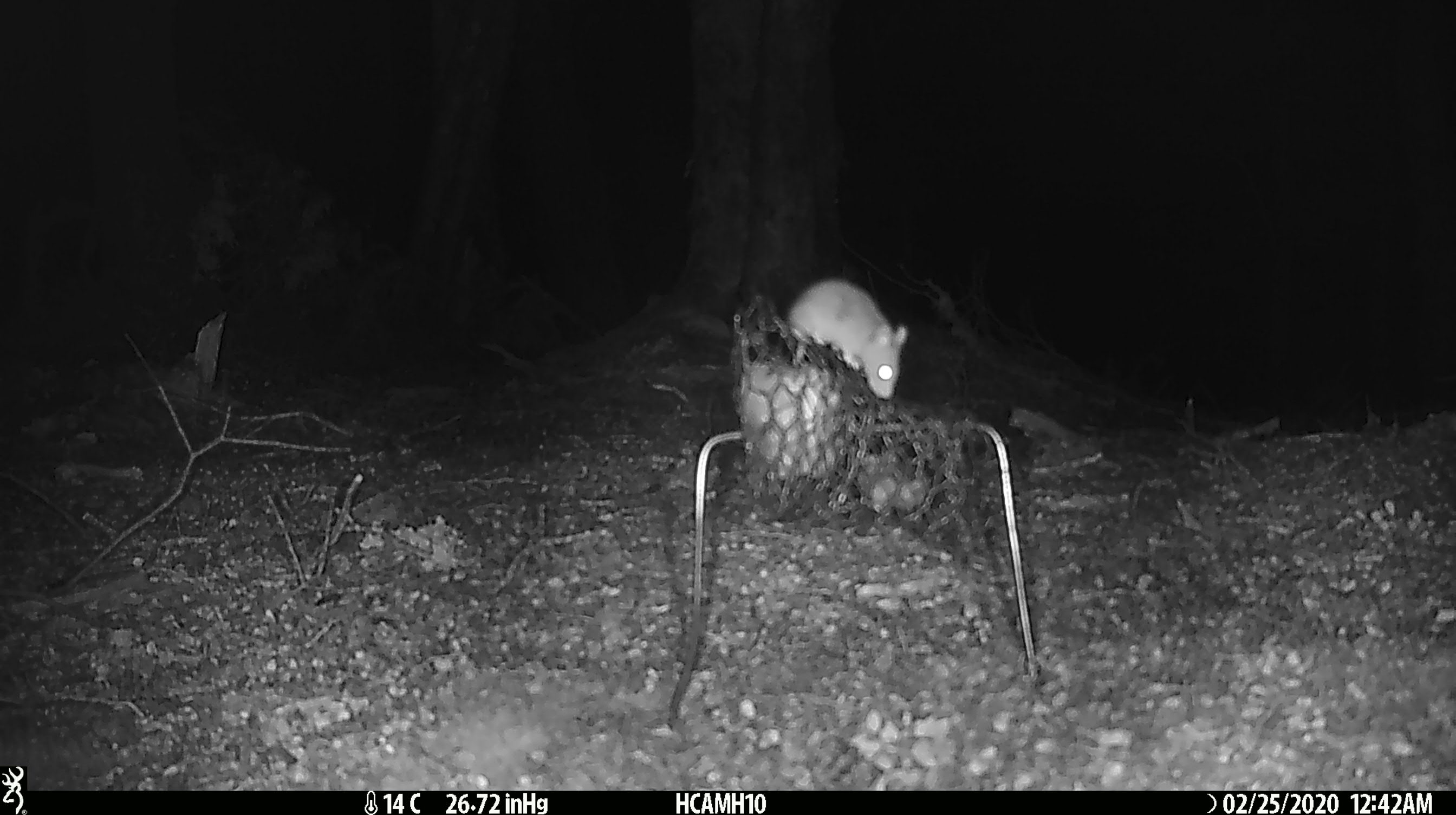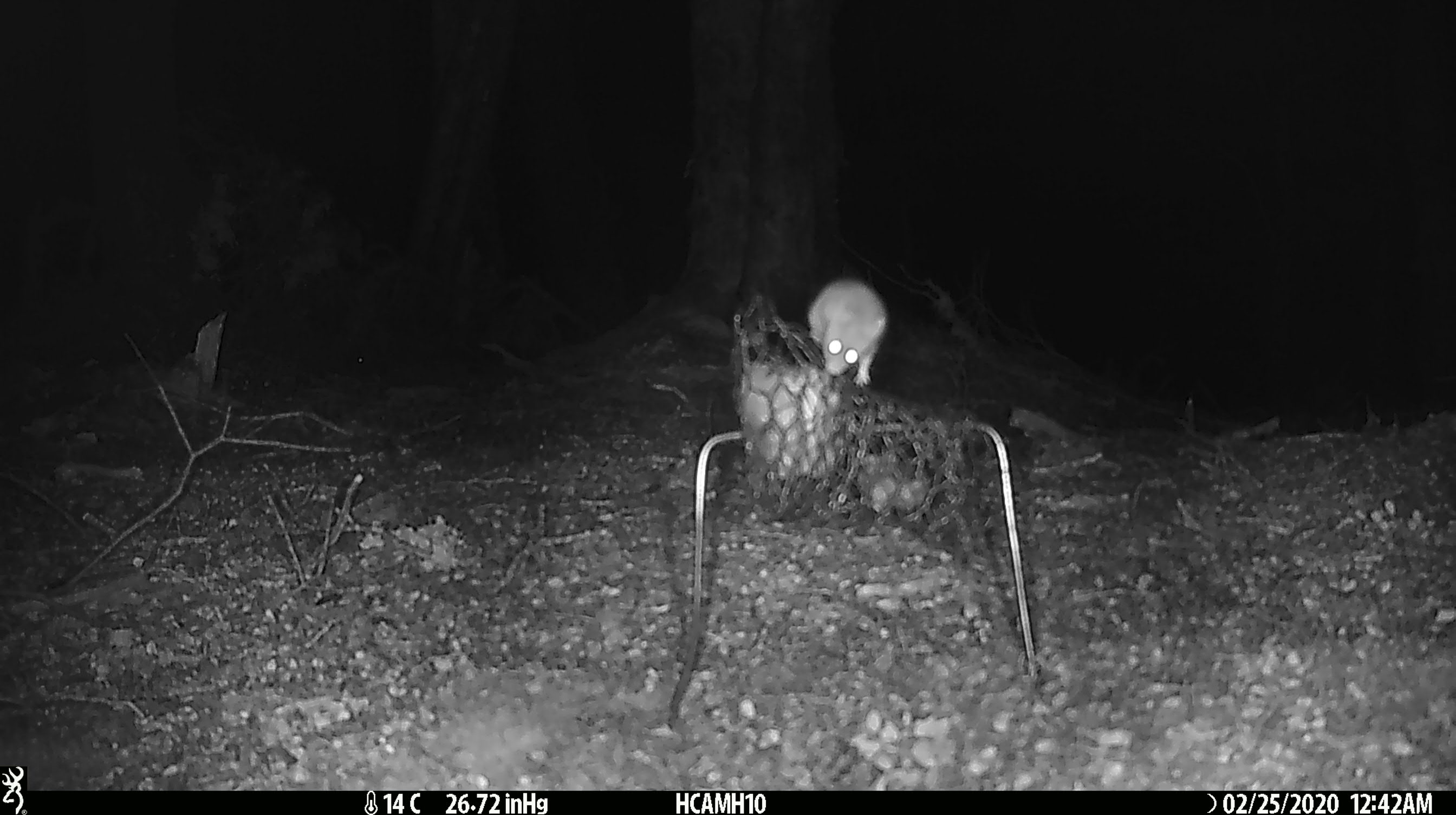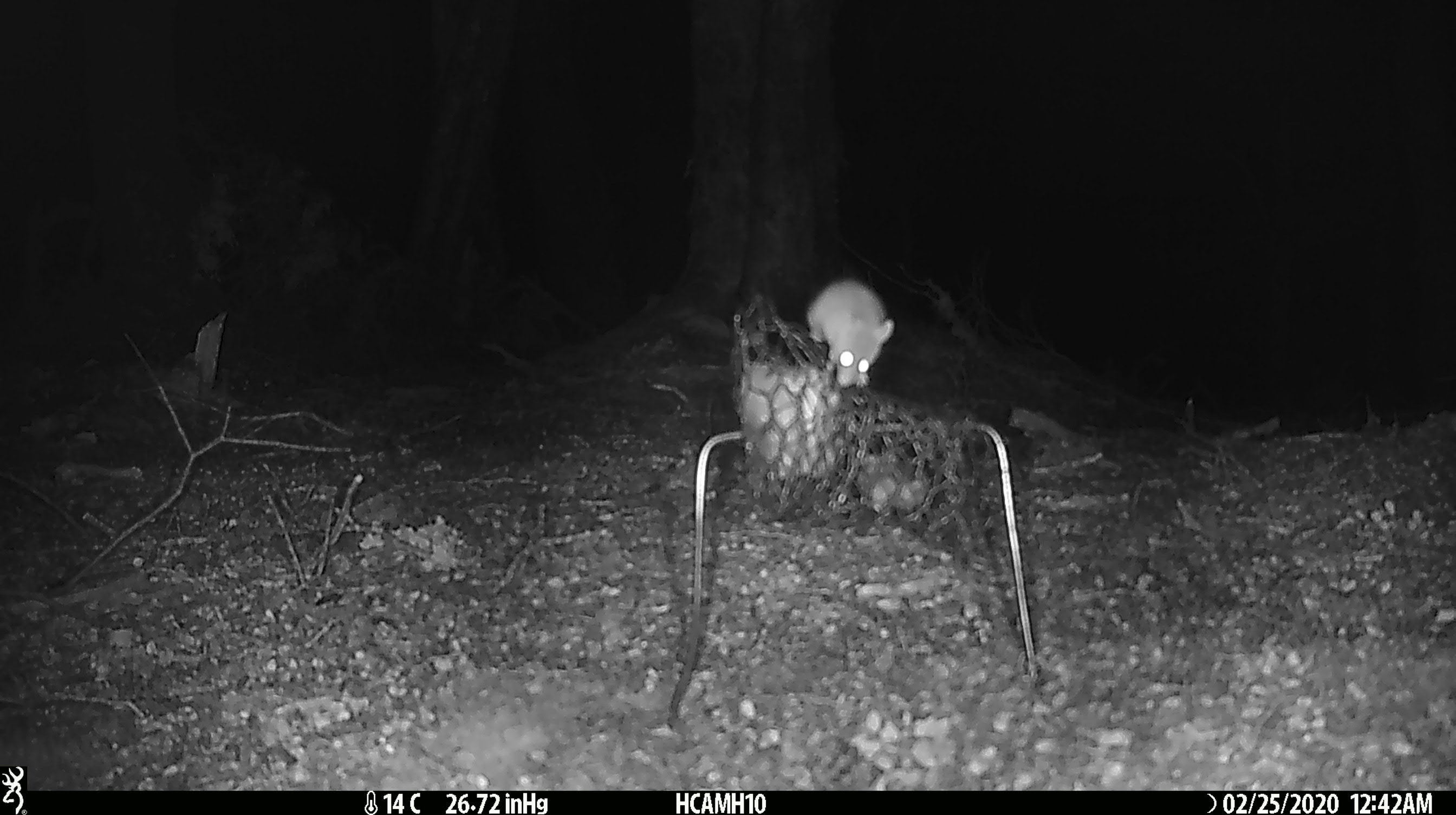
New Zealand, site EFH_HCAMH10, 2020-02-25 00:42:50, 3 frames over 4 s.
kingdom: Animalia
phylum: Chordata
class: Mammalia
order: Rodentia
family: Muridae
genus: Mus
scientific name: Mus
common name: mouse